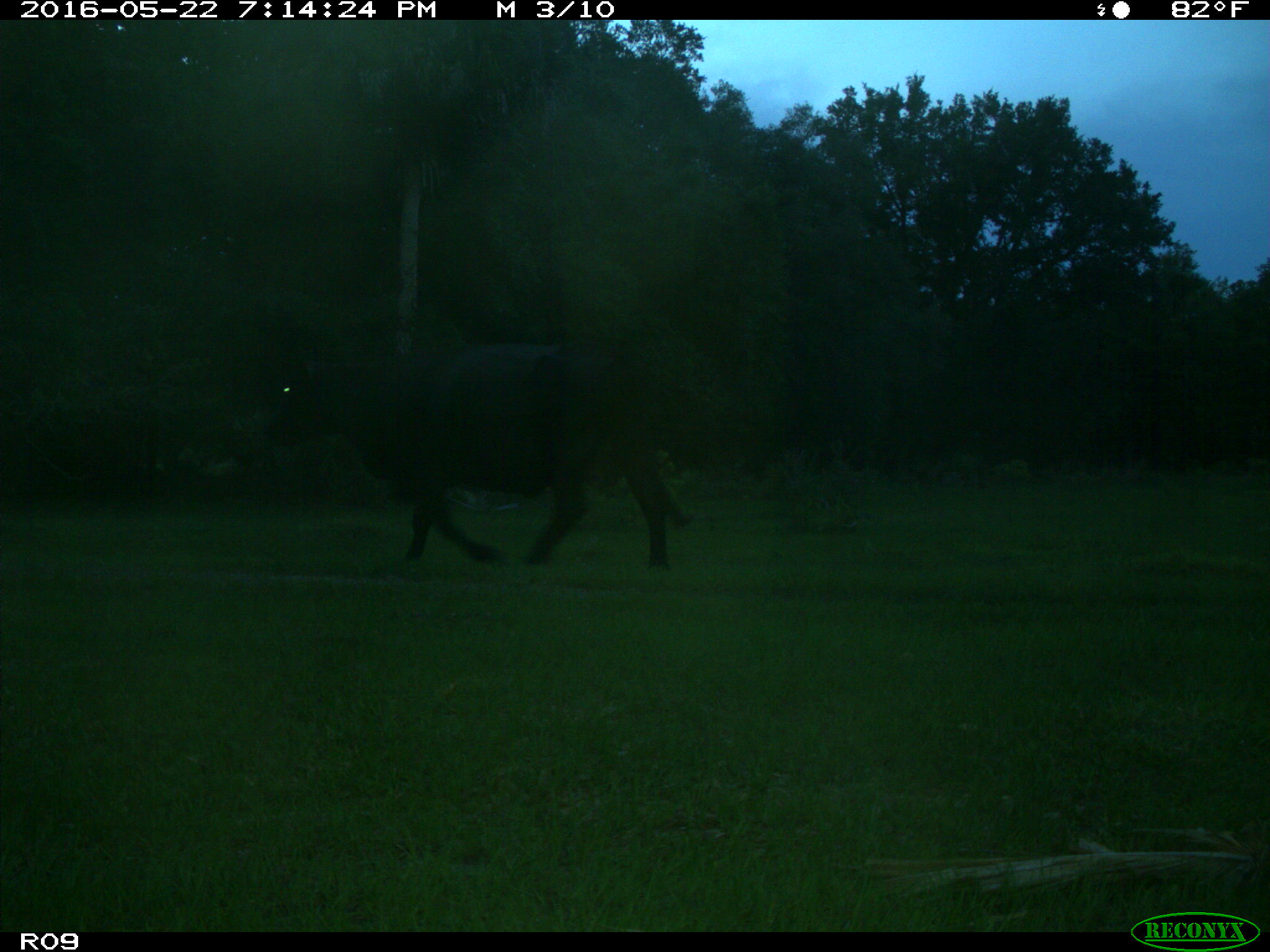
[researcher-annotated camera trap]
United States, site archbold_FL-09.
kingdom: Animalia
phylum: Chordata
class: Mammalia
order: Artiodactyla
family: Bovidae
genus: Bos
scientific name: Bos taurus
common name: domestic cow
Bos taurus (domestic cow).